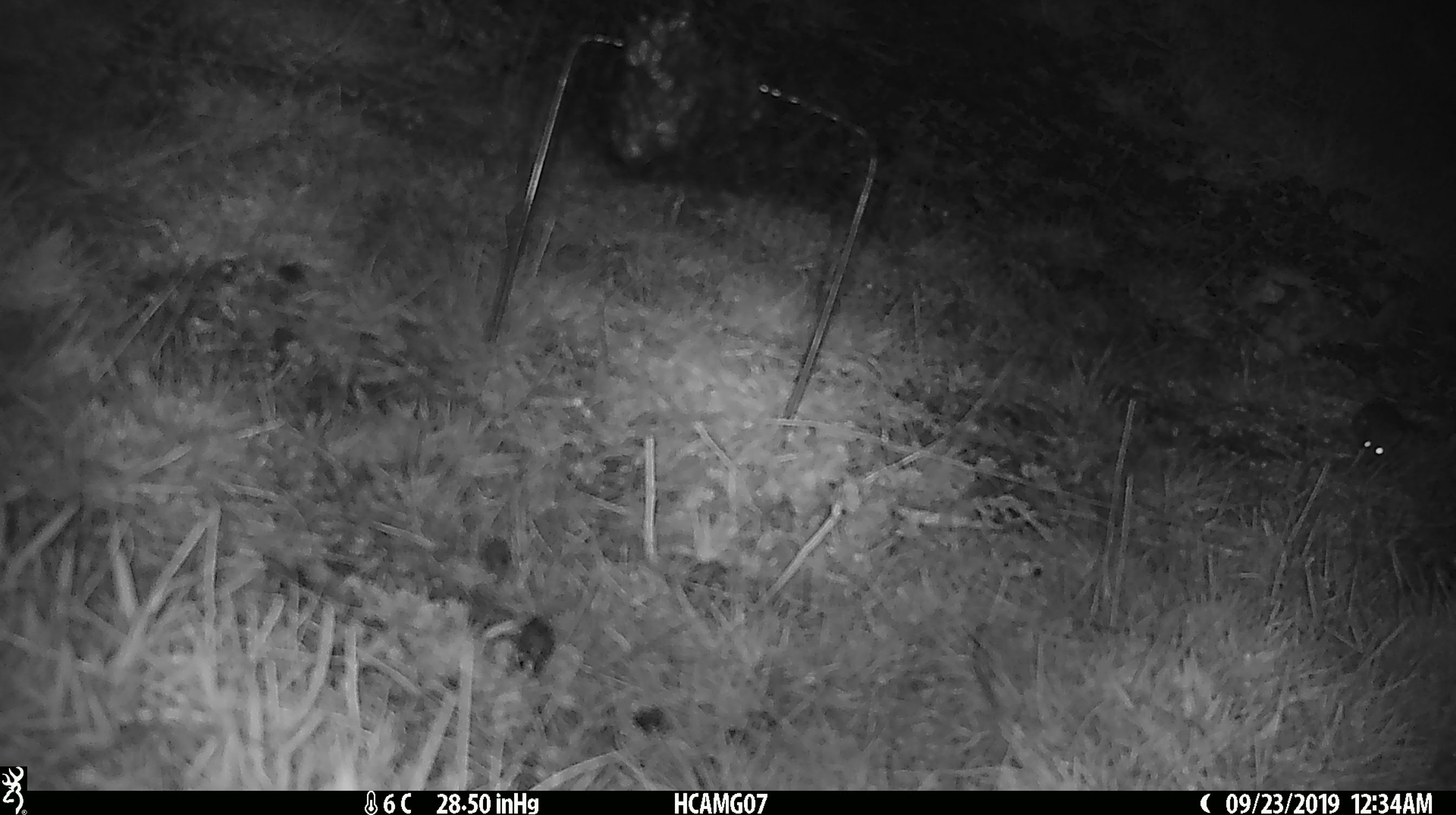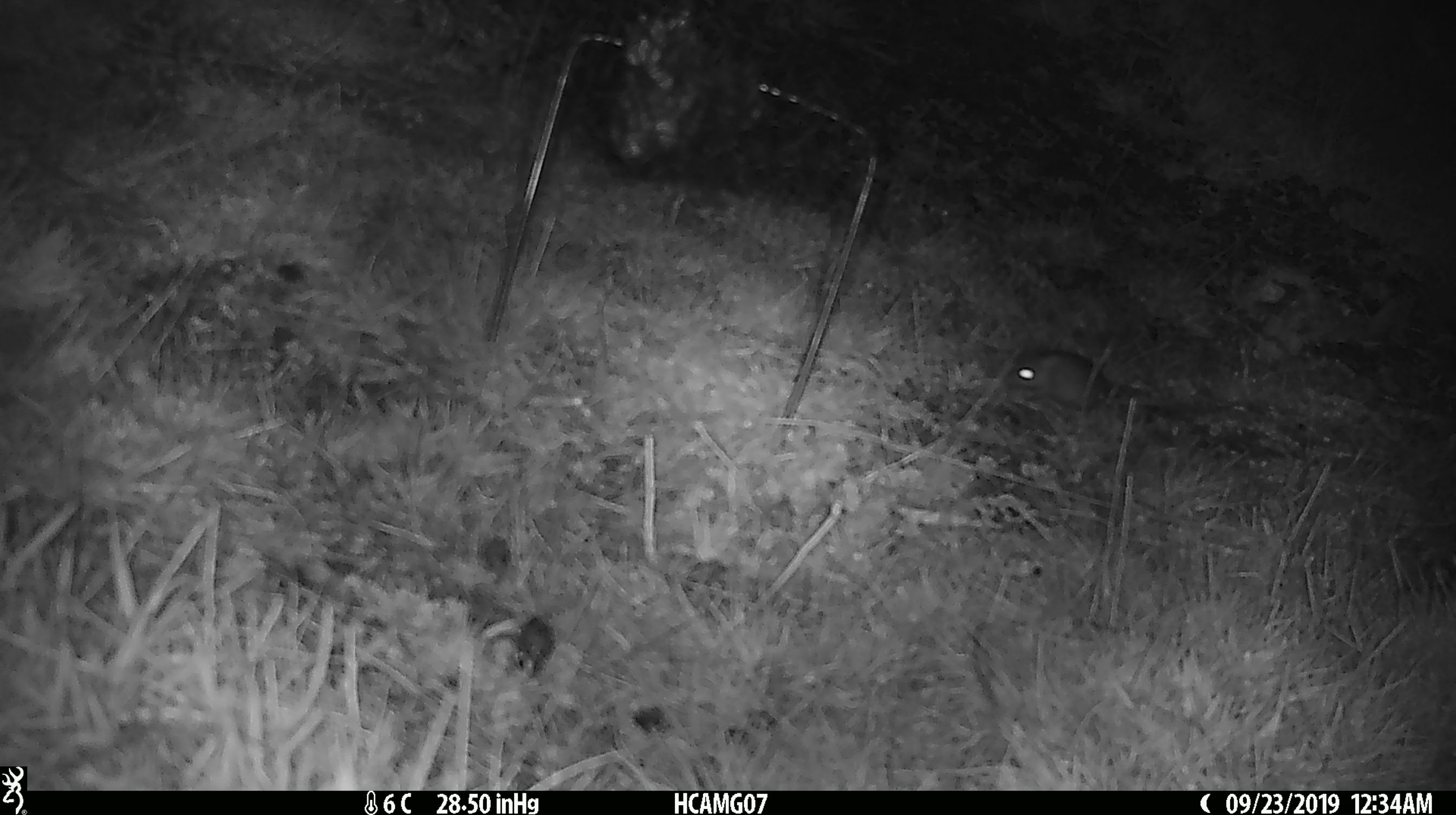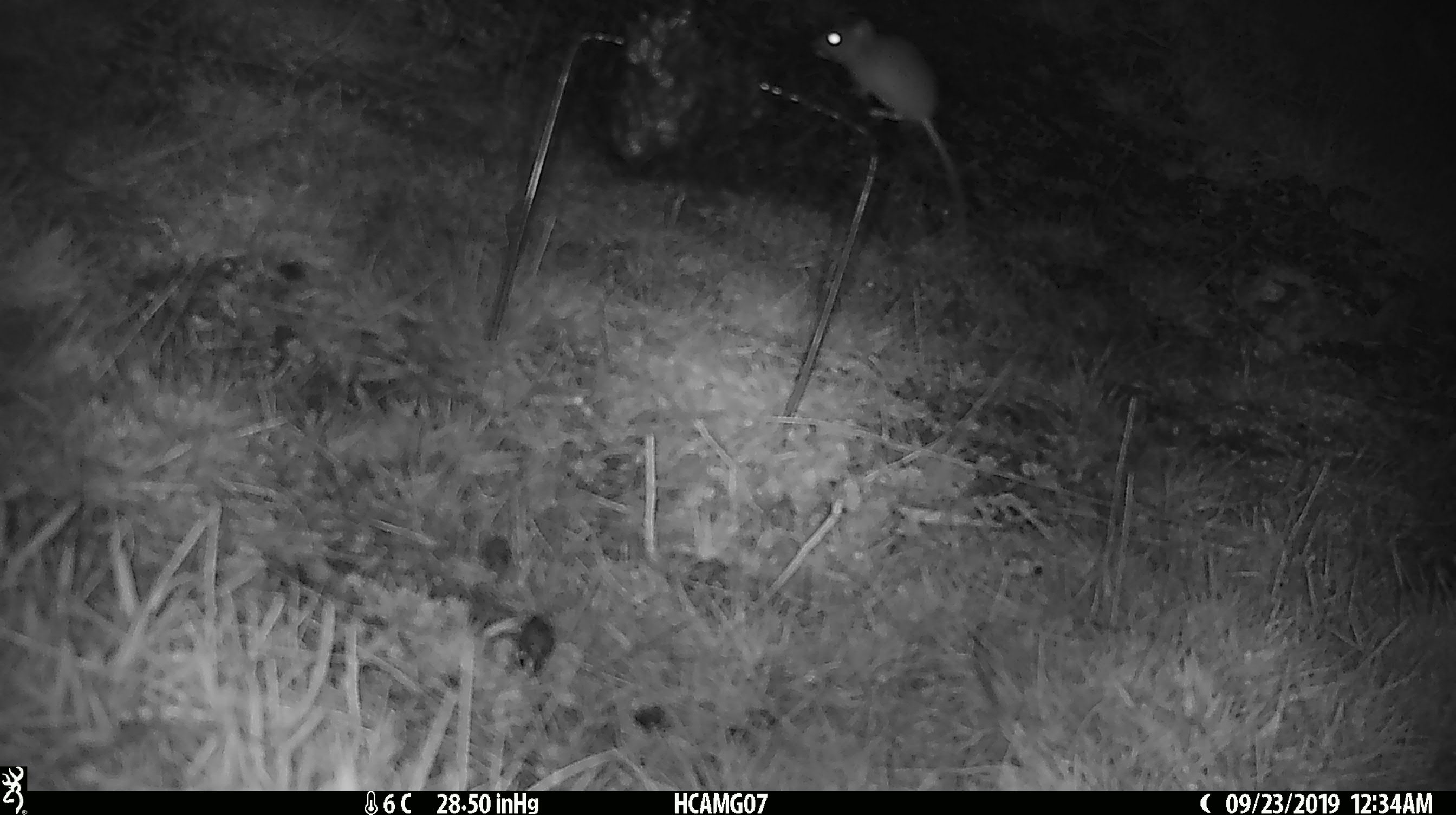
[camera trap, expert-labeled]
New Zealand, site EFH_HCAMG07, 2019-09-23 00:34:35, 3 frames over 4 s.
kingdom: Animalia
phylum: Chordata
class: Mammalia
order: Rodentia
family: Muridae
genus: Mus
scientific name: Mus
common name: mouse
Mouse (Mus).